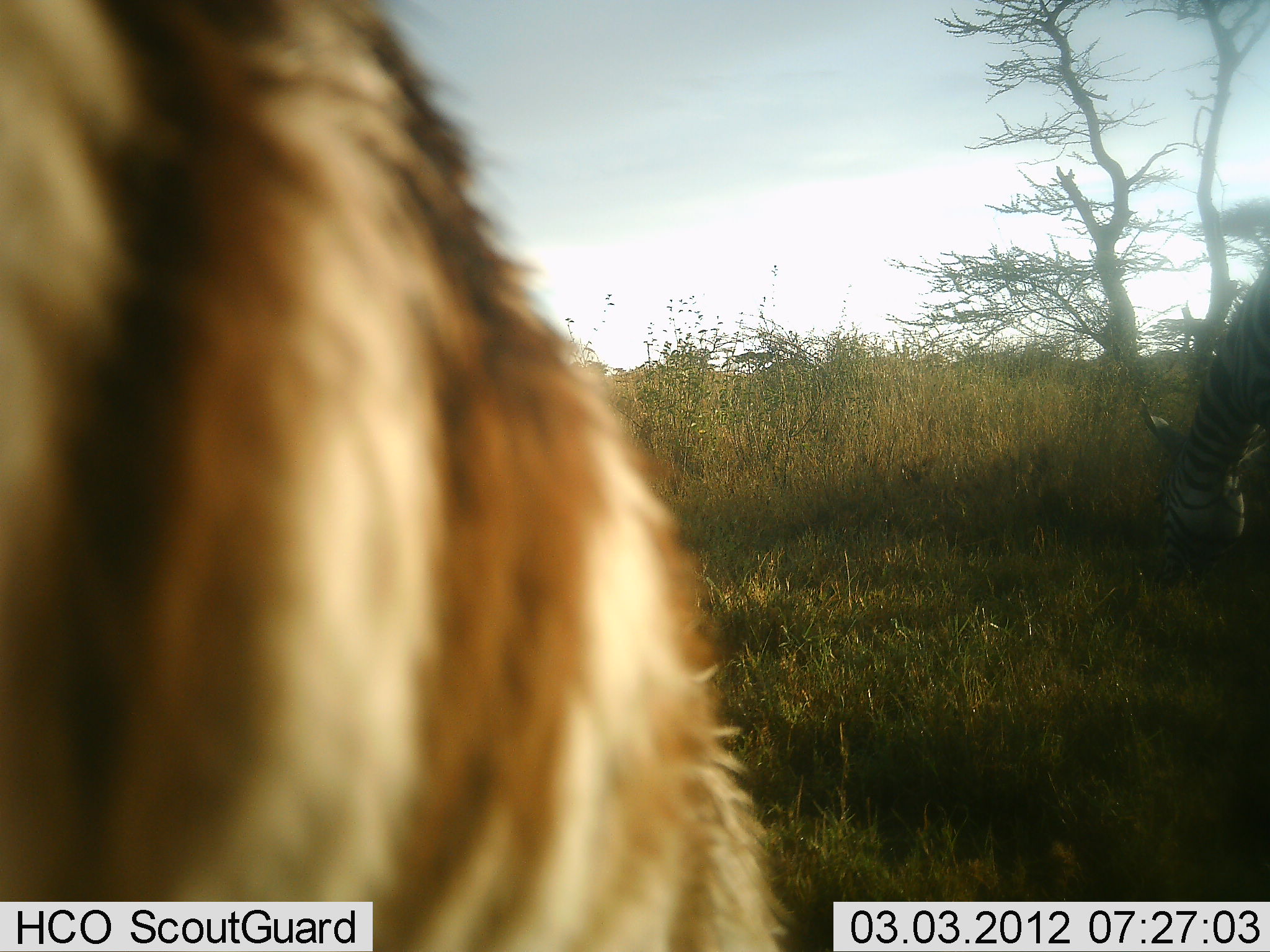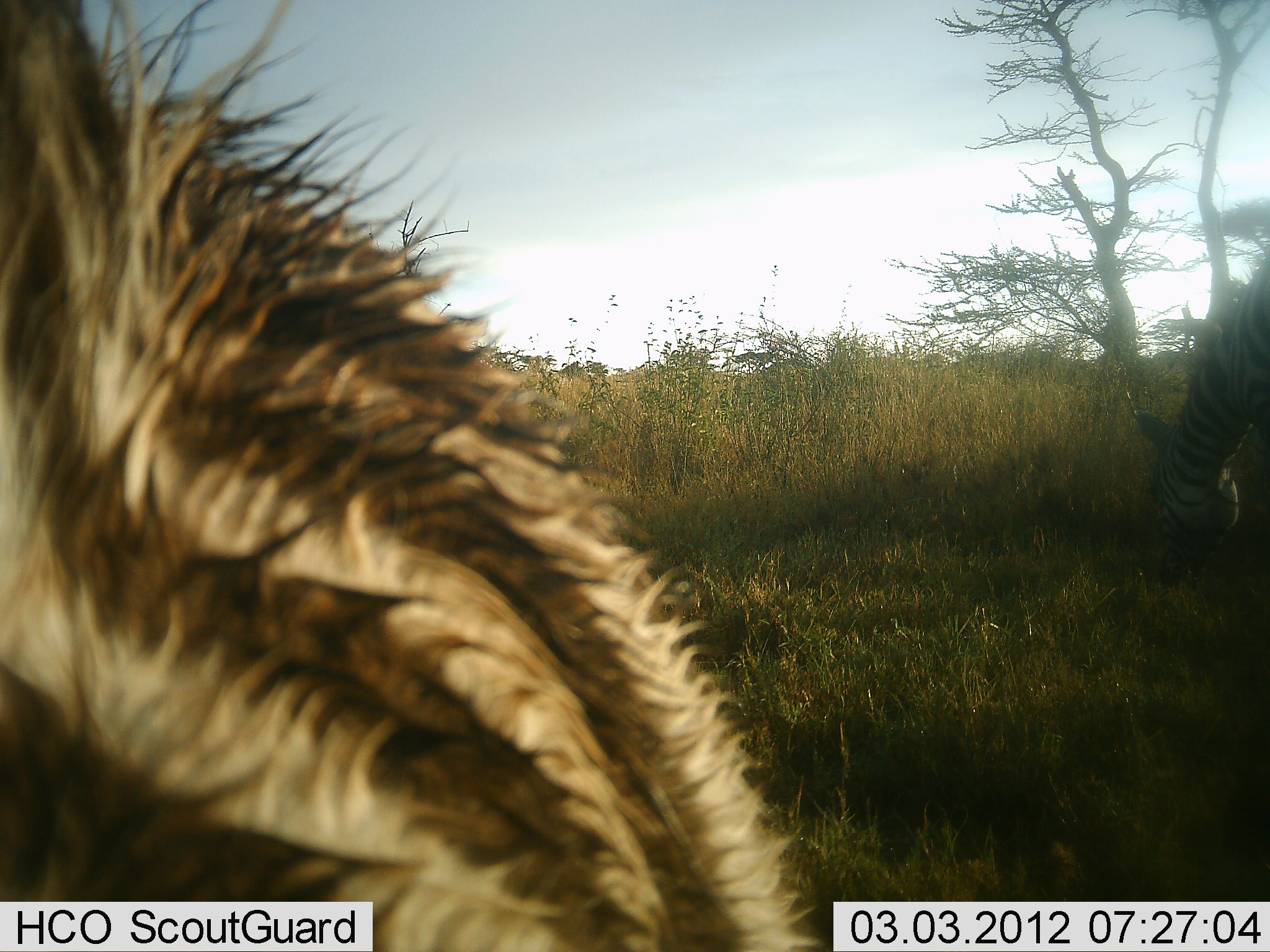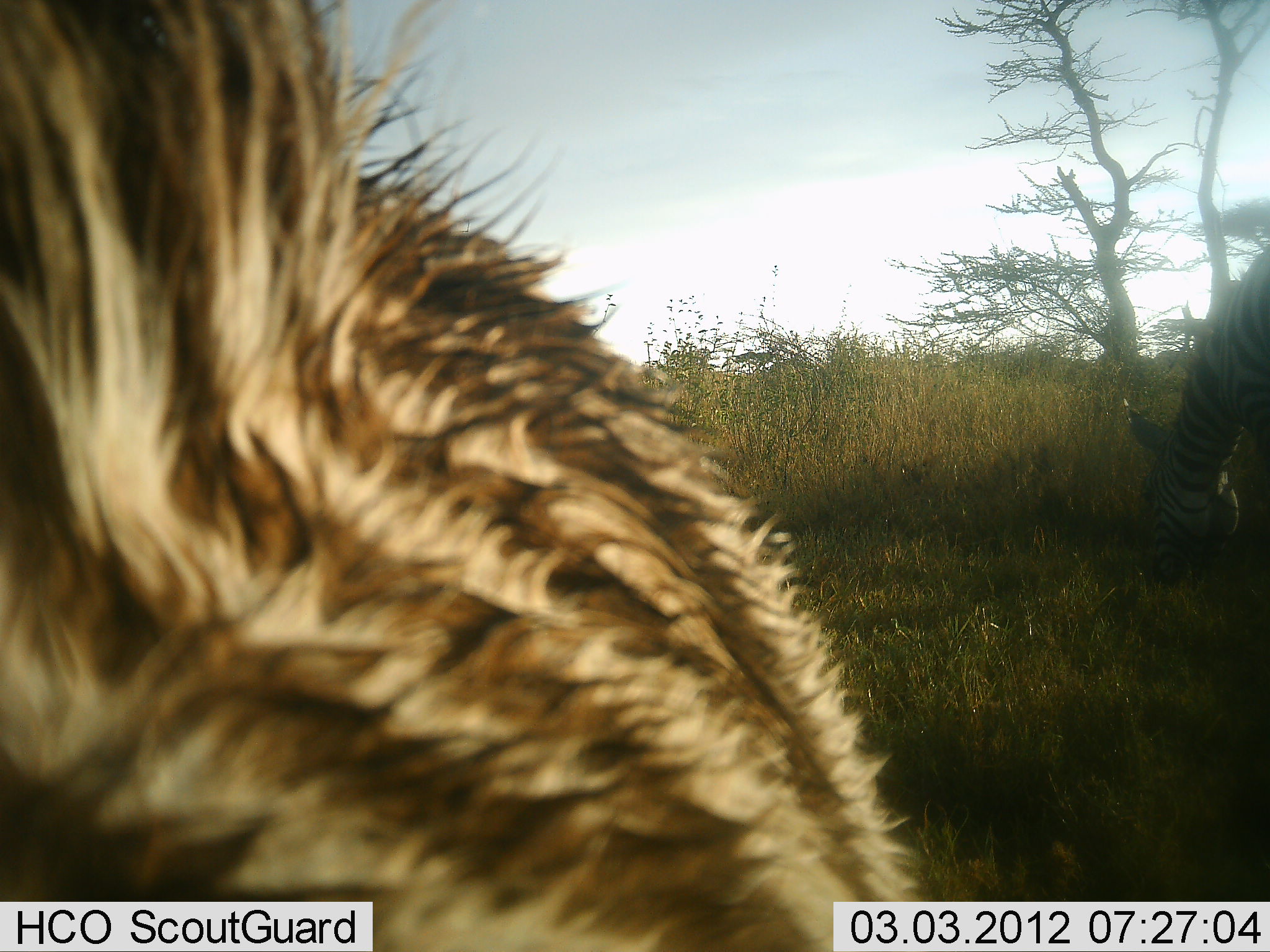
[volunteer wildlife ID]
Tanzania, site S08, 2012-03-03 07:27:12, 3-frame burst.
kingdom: Animalia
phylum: Chordata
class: Mammalia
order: Perissodactyla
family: Equidae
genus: Equus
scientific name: Equus quagga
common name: plains zebra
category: zebra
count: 2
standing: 48%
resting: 0%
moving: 3%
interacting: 3%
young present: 10%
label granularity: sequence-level